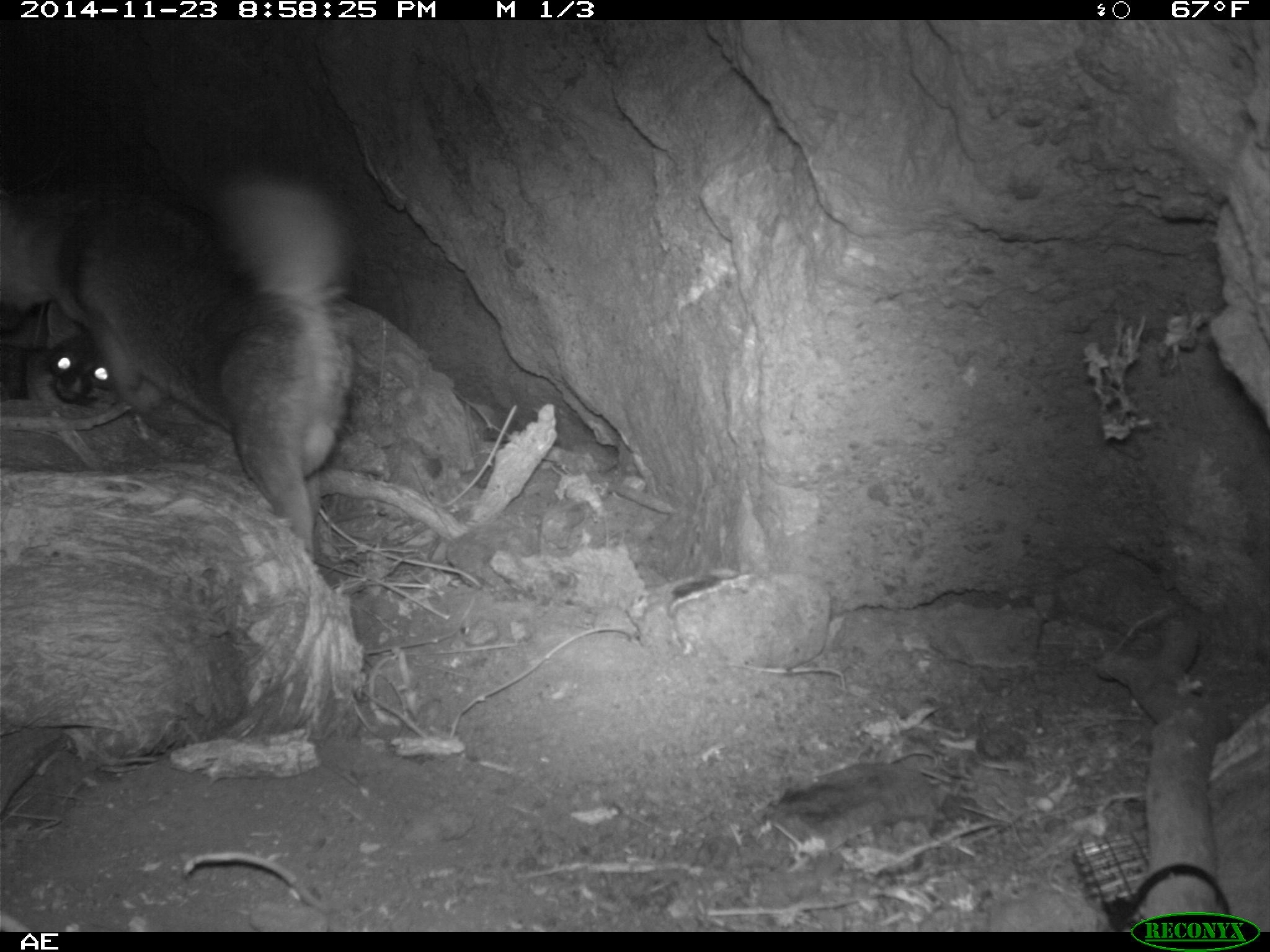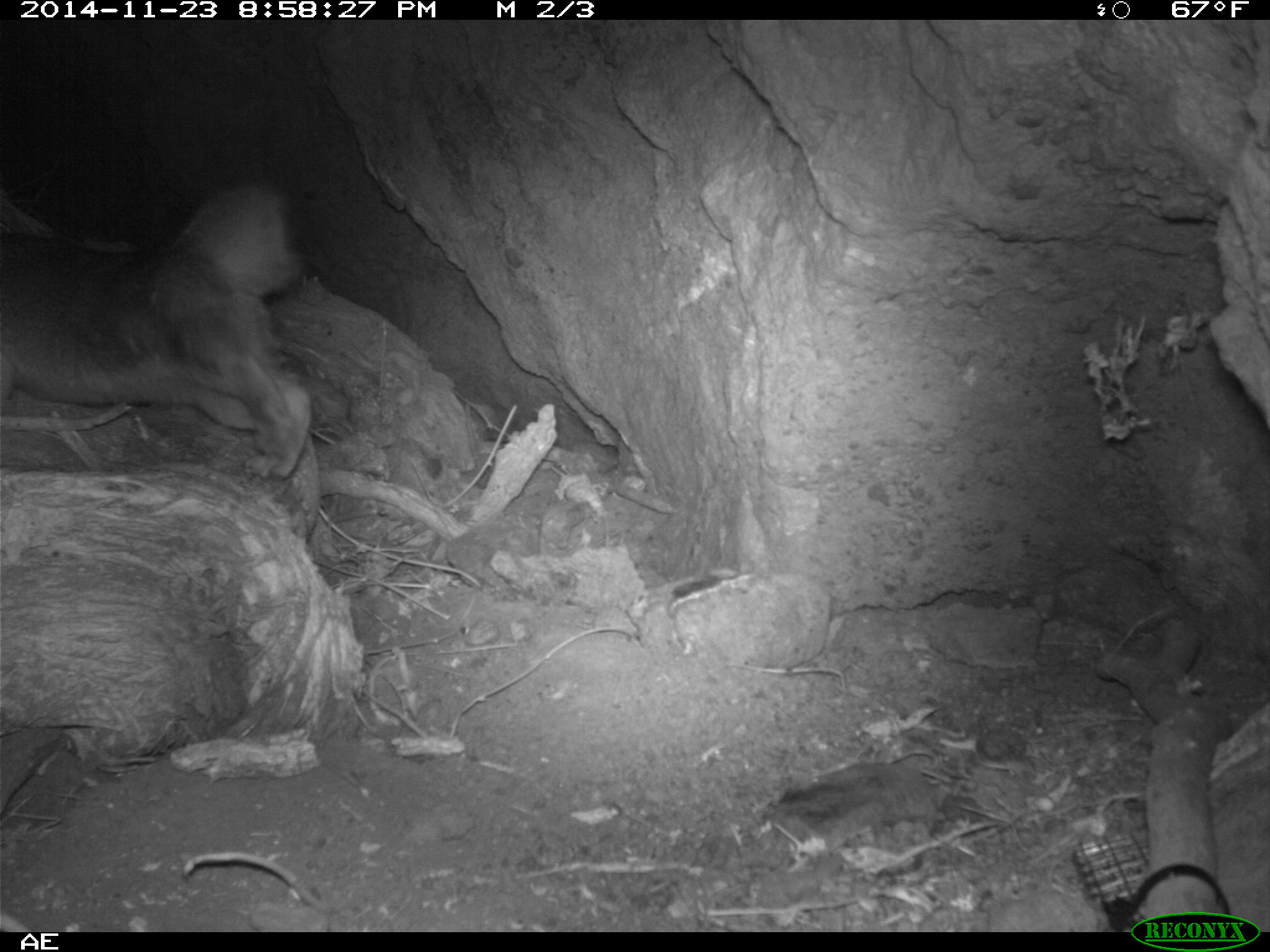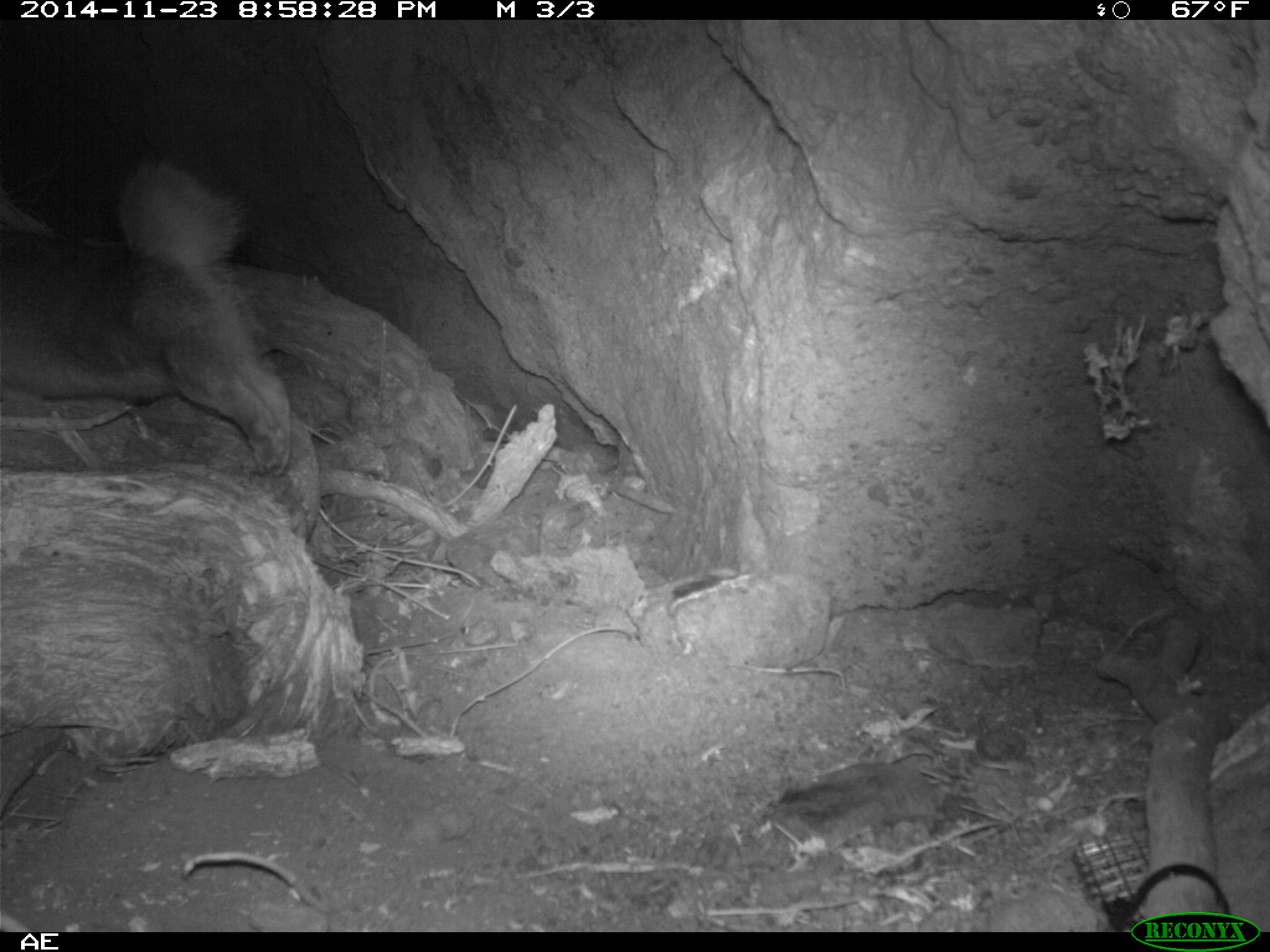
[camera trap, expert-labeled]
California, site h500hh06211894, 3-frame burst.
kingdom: Animalia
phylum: Chordata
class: Mammalia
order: Carnivora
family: Canidae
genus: Urocyon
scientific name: Urocyon littoralis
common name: island fox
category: fox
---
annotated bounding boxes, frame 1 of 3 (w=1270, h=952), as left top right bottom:
fox: 0 163 359 561; 22 327 114 404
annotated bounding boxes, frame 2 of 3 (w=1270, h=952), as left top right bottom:
fox: 0 178 313 478